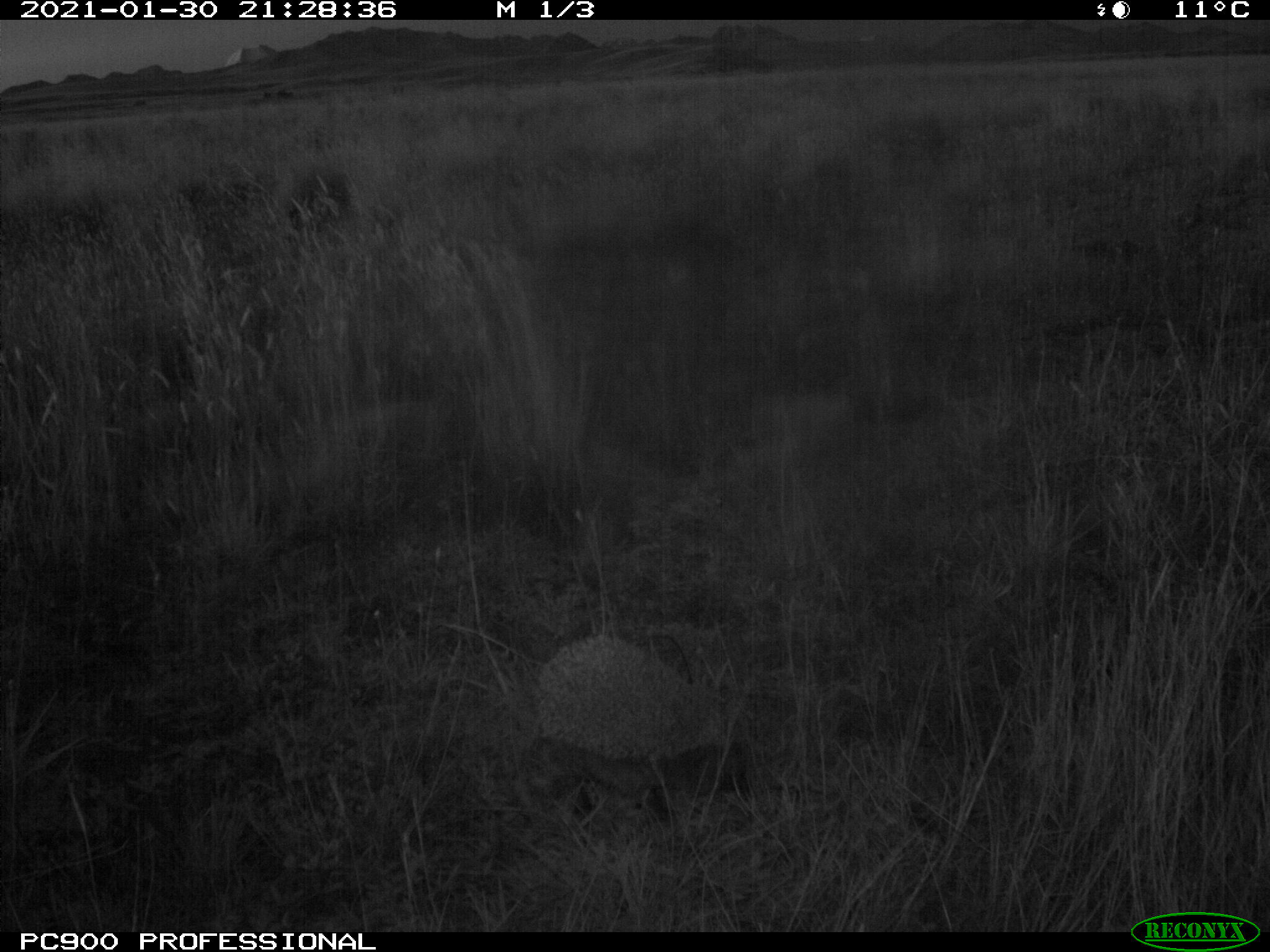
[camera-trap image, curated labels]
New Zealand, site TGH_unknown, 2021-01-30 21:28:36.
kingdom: Animalia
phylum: Chordata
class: Mammalia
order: Eulipotyphla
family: Erinaceidae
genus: Erinaceus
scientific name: Erinaceus europaeus europaeus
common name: european hedgehog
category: hedgehog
Hedgehog (european hedgehog) (Erinaceus europaeus europaeus).